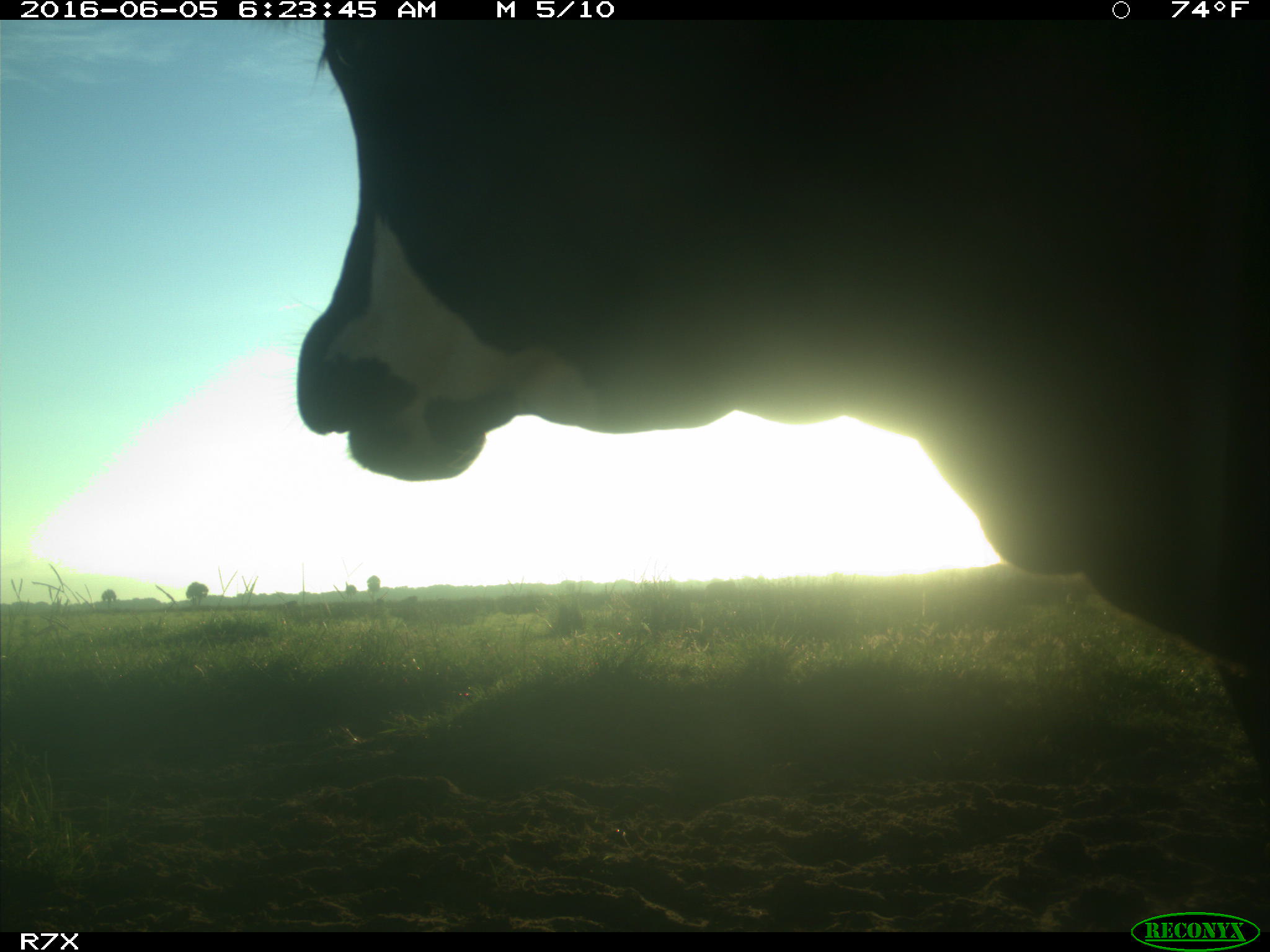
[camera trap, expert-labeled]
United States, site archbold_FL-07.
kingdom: Animalia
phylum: Chordata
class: Mammalia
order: Artiodactyla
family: Bovidae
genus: Bos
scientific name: Bos taurus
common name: domestic cow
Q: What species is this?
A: Bos taurus (domestic cow).